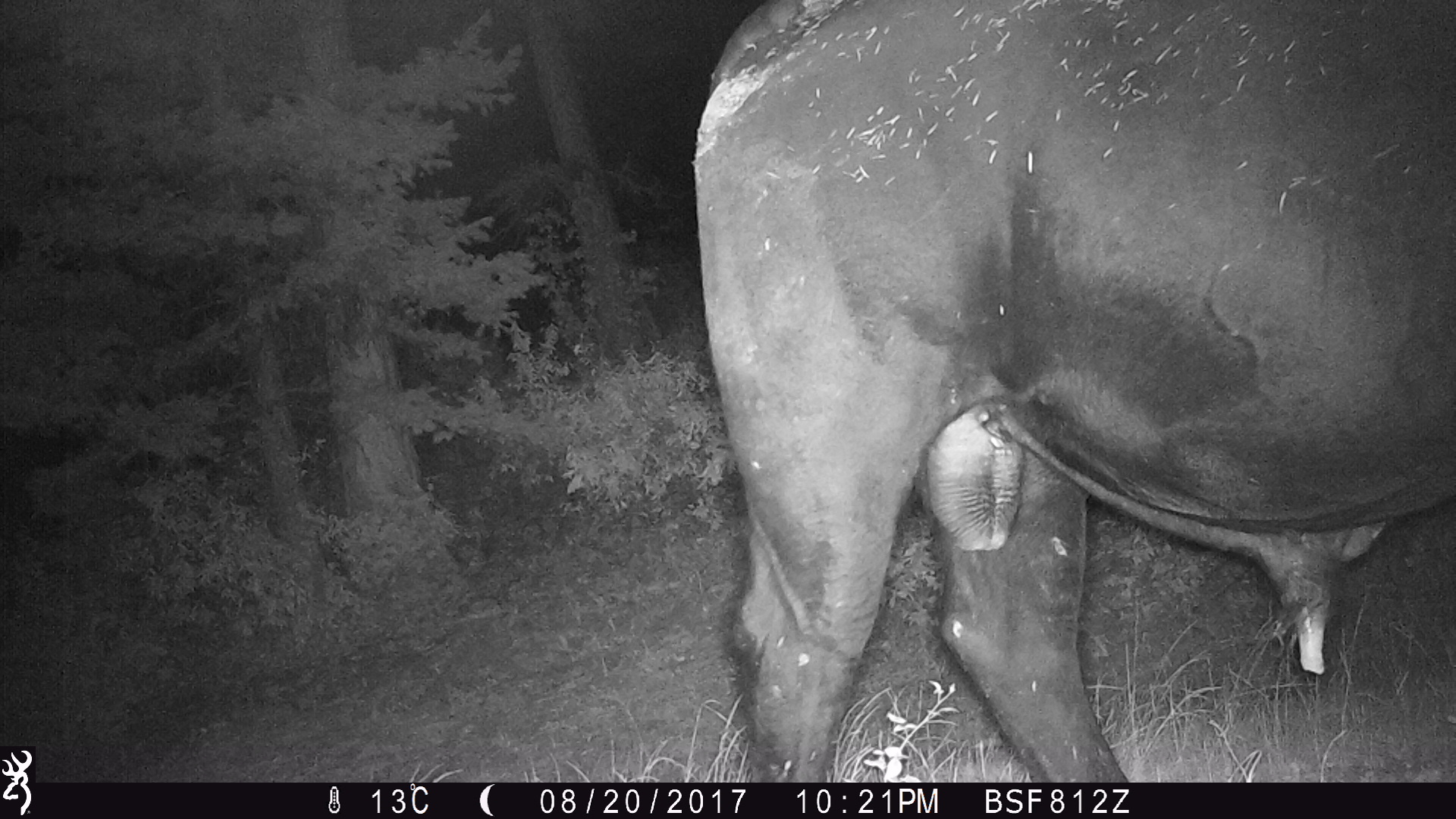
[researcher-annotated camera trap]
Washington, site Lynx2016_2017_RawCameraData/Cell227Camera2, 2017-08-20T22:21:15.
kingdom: Animalia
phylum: Chordata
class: Mammalia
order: Artiodactyla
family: Bovidae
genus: Bos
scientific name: Bos taurus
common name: domestic cattle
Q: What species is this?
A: Domestic cattle (Bos taurus).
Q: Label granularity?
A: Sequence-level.